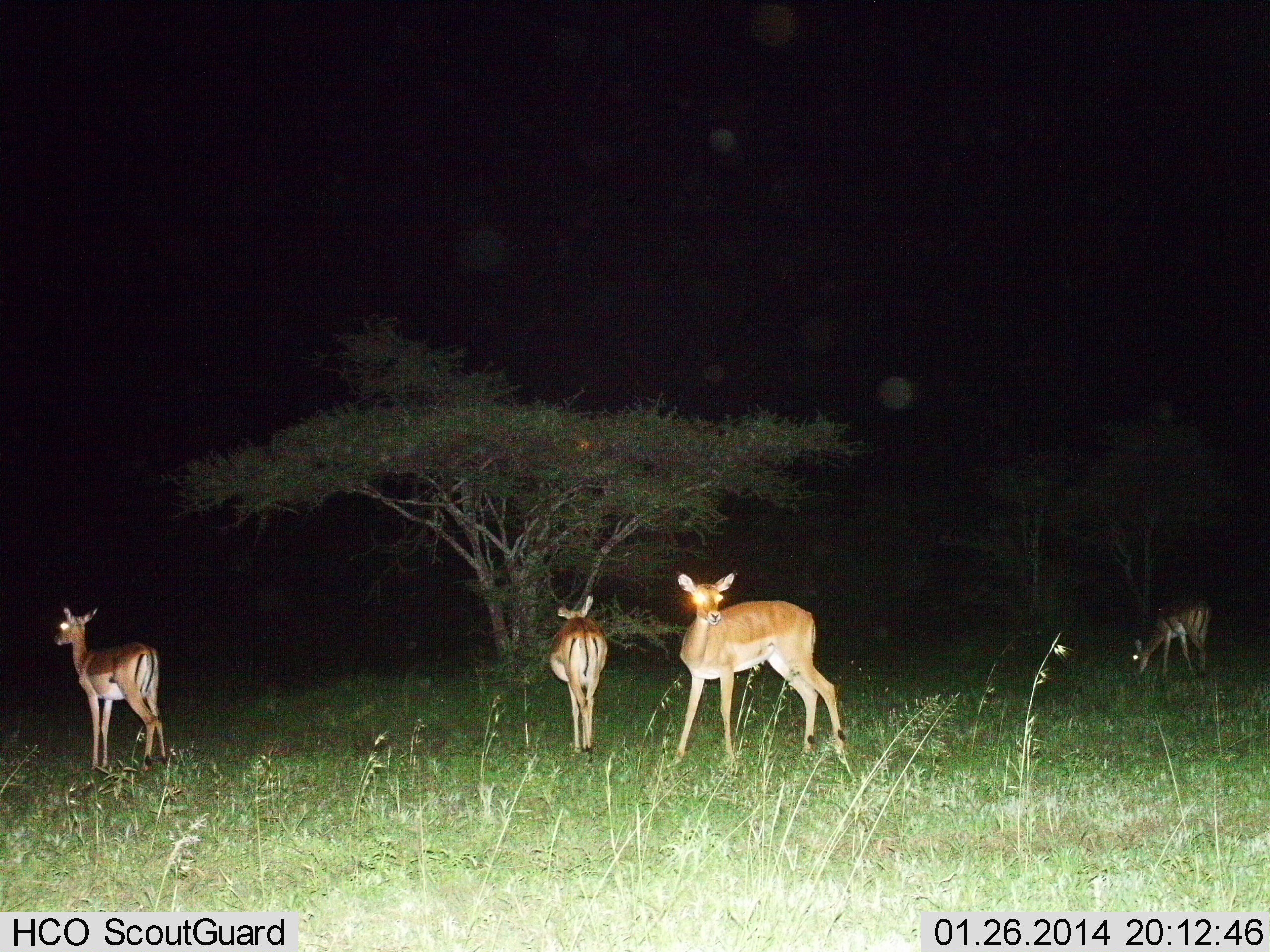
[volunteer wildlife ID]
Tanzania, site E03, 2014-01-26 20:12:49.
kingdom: Animalia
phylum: Chordata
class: Mammalia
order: Artiodactyla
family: Bovidae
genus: Aepyceros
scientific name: Aepyceros melampus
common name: impala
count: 4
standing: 100%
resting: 0%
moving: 10%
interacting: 0%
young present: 0%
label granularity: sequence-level